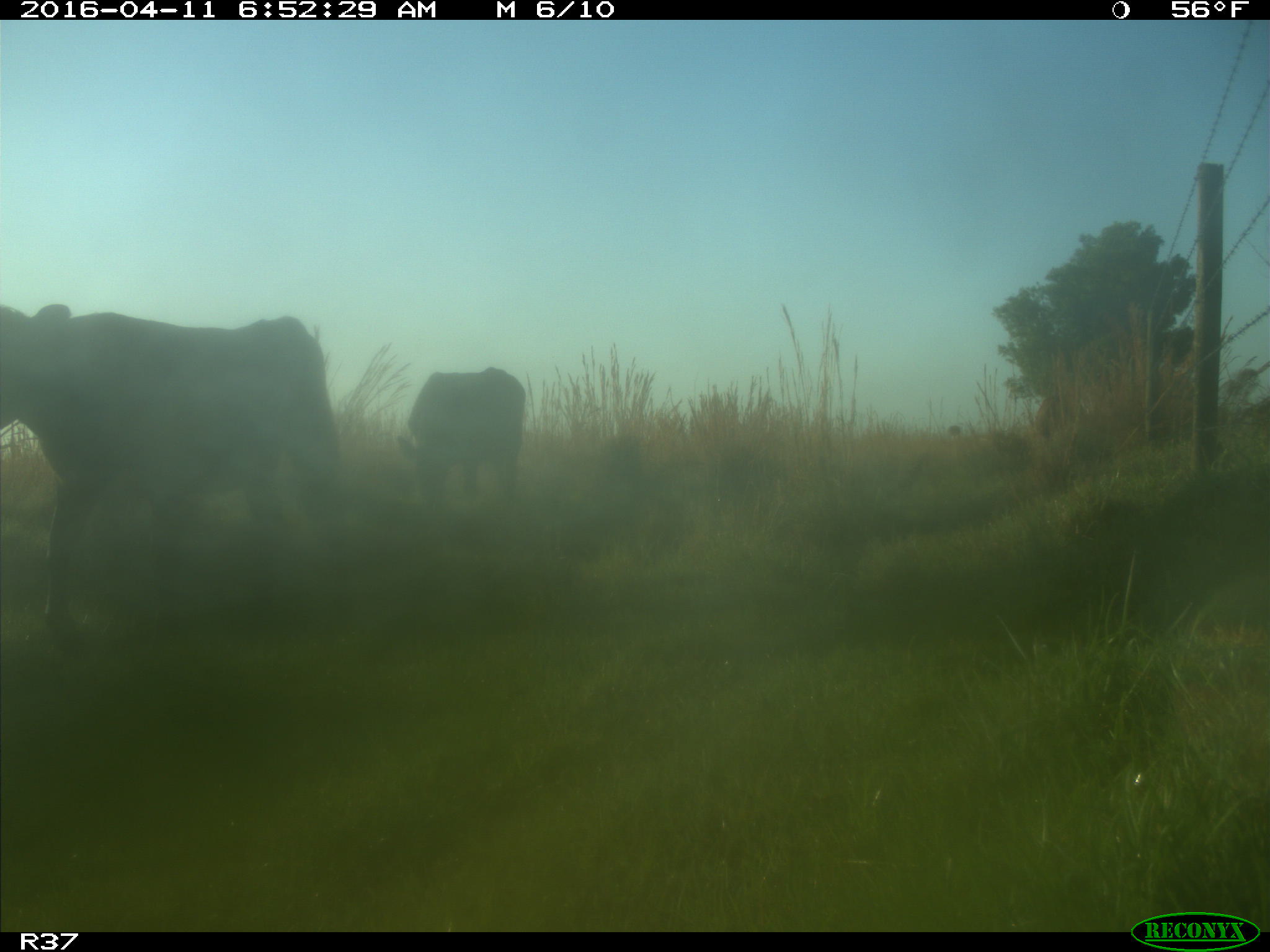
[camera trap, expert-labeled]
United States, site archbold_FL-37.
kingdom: Animalia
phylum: Chordata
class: Mammalia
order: Artiodactyla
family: Bovidae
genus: Bos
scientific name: Bos taurus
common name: domestic cow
Bos taurus (domestic cow).